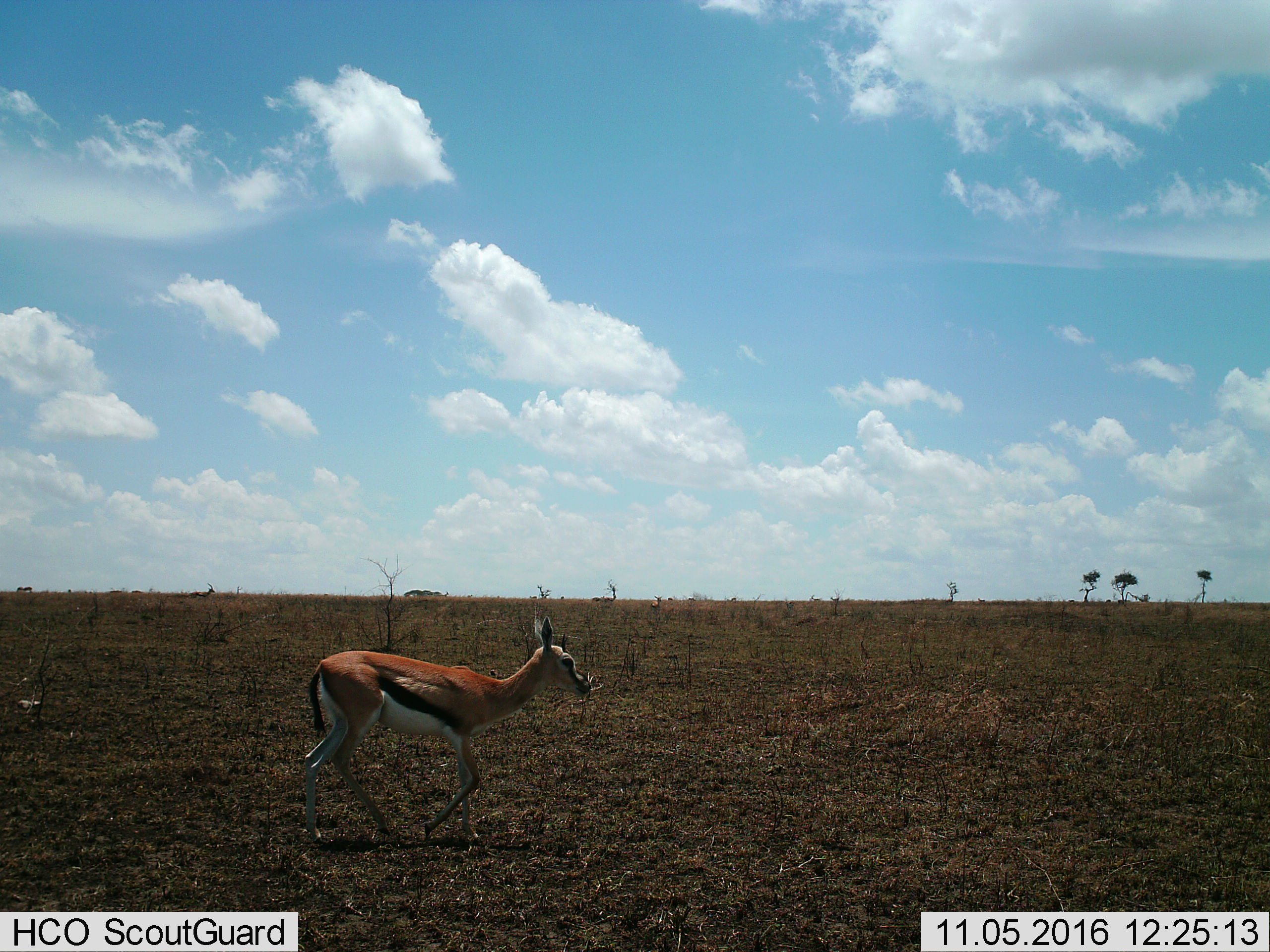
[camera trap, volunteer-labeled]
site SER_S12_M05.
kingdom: Animalia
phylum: Chordata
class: Mammalia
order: Artiodactyla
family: Bovidae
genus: Eudorcas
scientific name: Eudorcas thomsonii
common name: thomson's gazelle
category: gazellethomsons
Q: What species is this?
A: Gazellethomsons (thomson's gazelle) (Eudorcas thomsonii).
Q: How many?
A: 1.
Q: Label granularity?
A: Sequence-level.